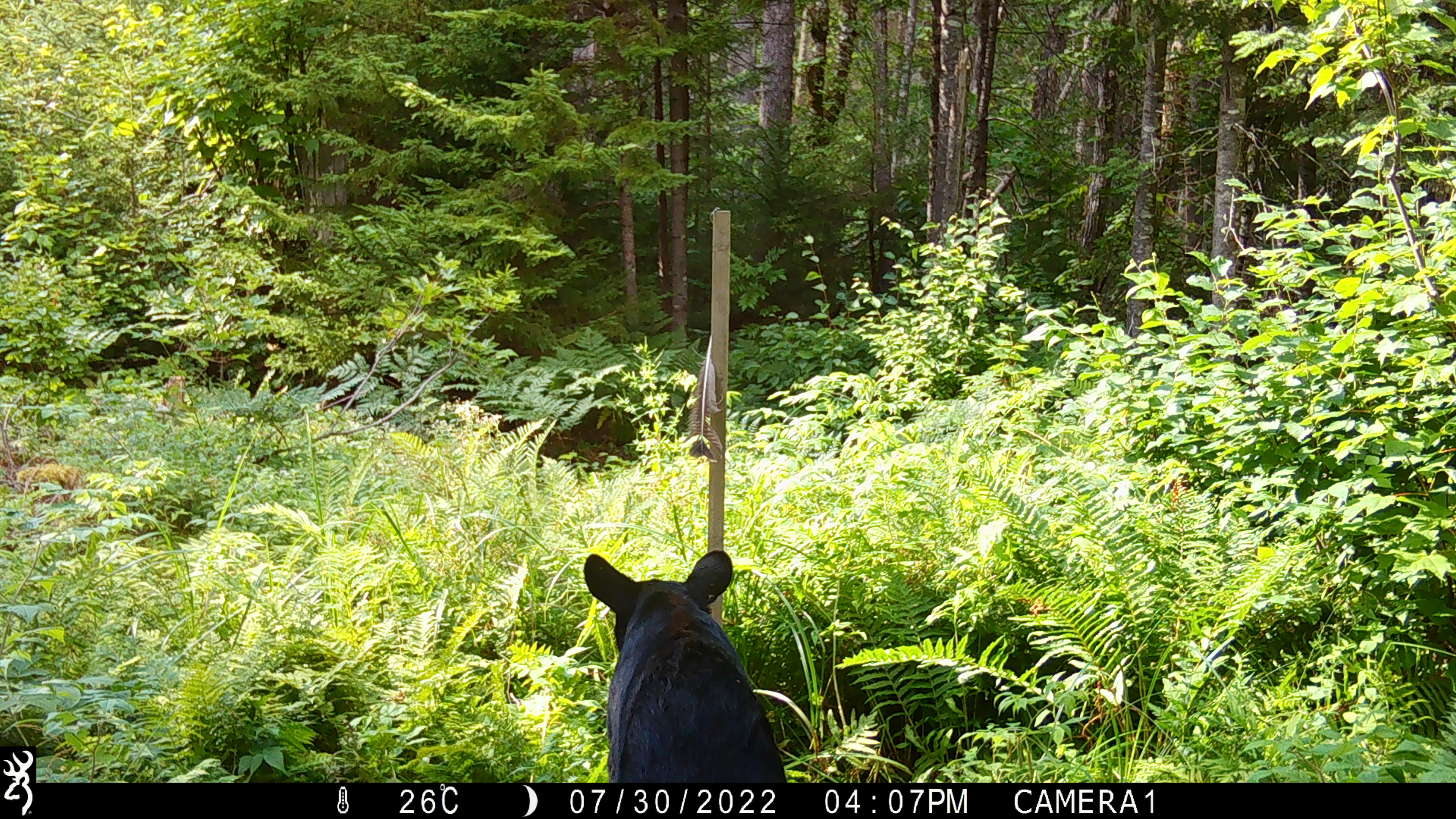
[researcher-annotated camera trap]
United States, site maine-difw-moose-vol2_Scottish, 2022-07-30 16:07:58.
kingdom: Animalia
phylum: Chordata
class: Mammalia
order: Carnivora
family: Ursidae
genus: Ursus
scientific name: Ursus americanus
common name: black bear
Black bear (Ursus americanus).